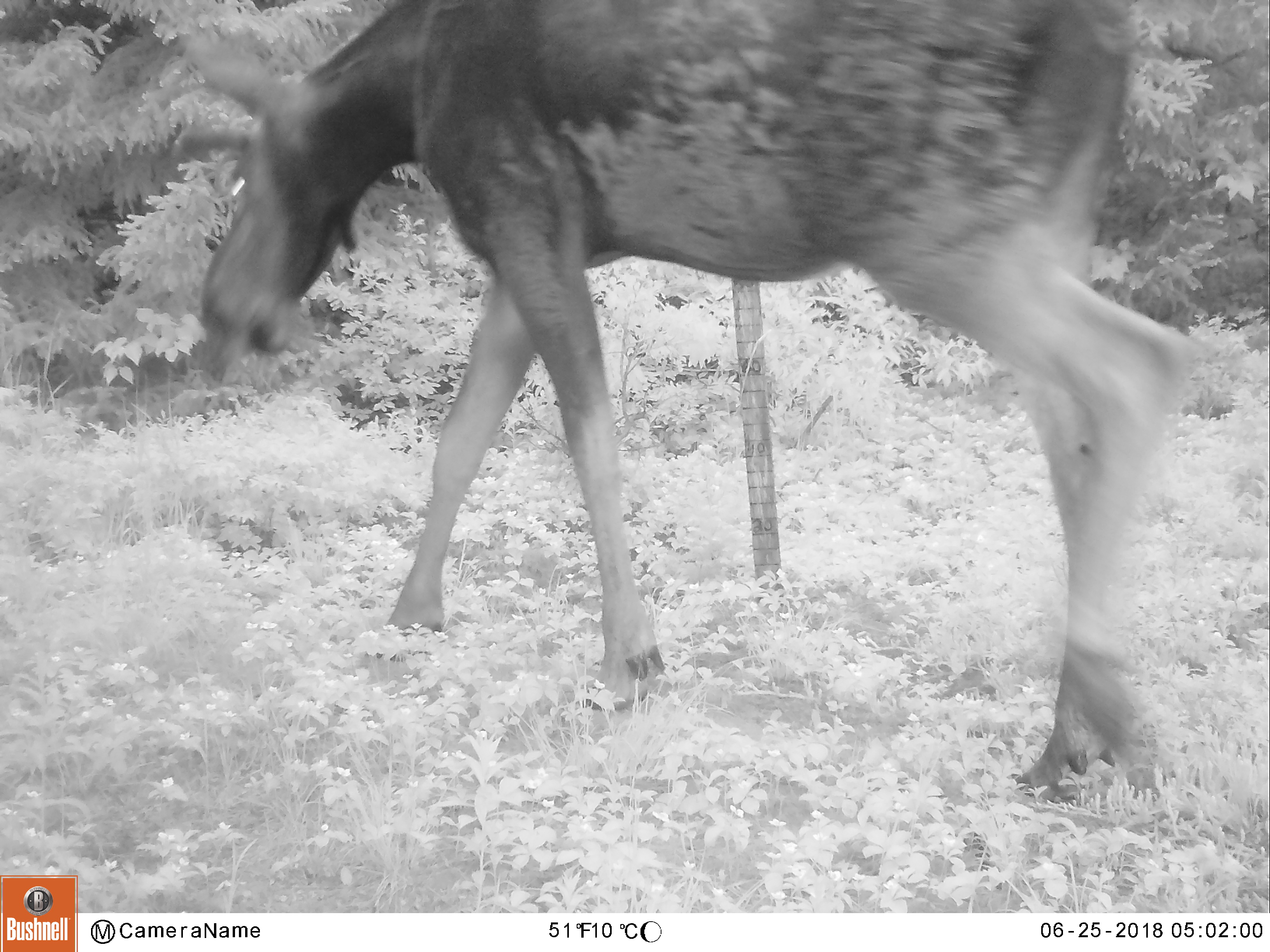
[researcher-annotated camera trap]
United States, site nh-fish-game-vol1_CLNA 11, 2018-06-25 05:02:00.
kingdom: Animalia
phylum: Chordata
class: Mammalia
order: Artiodactyla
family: Cervidae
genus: Alces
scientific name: Alces alces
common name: moose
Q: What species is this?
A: Moose (Alces alces).